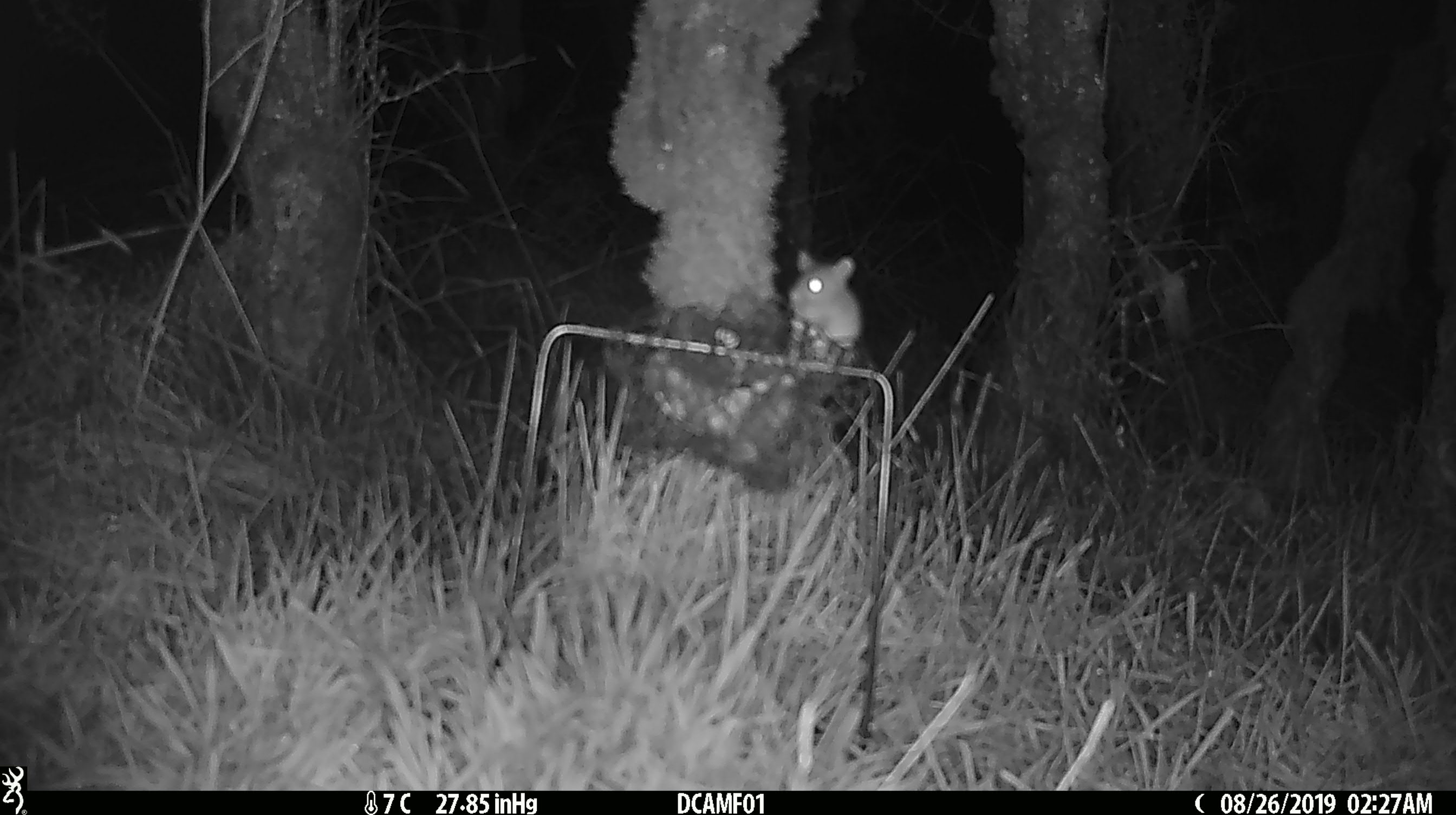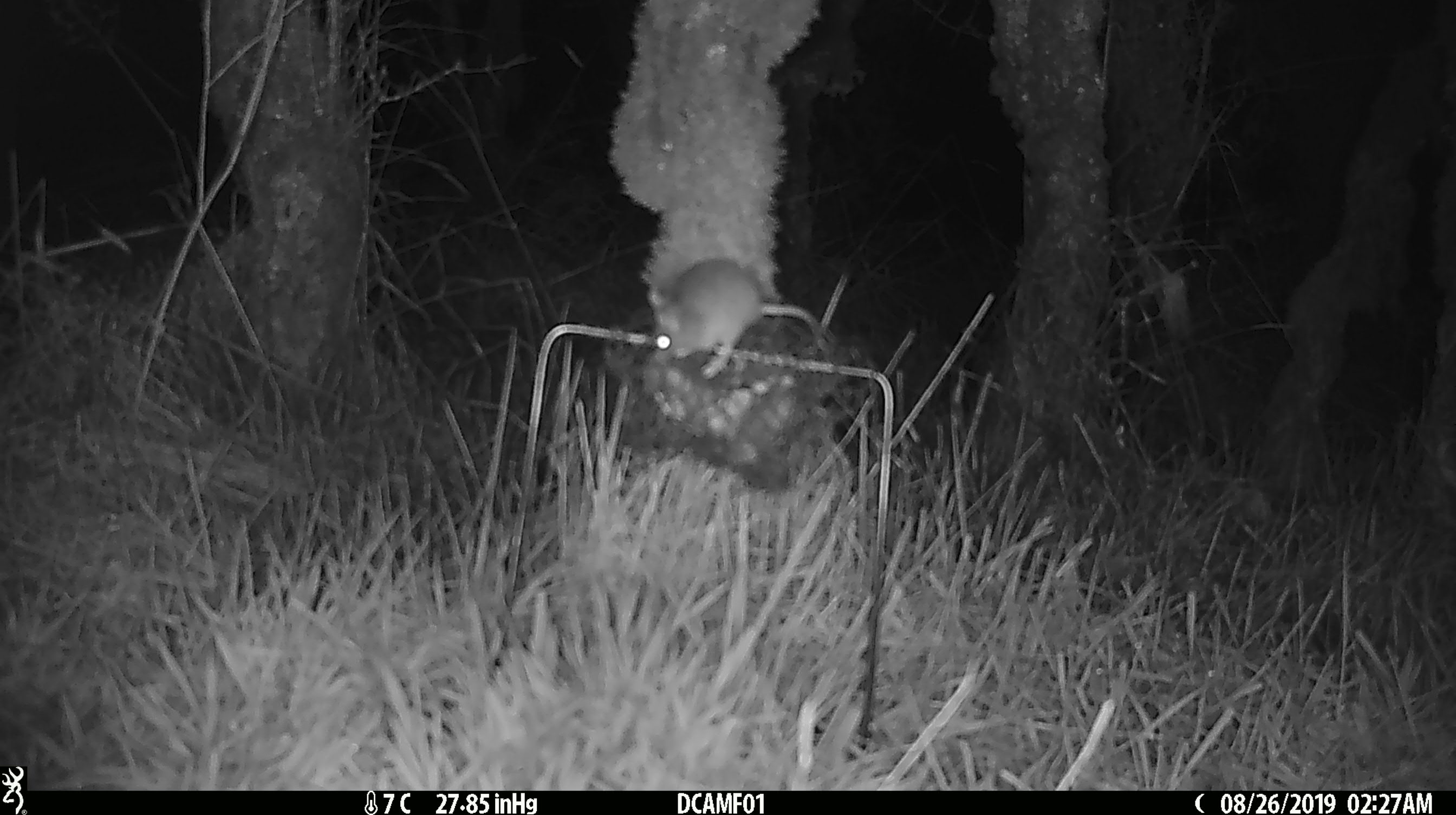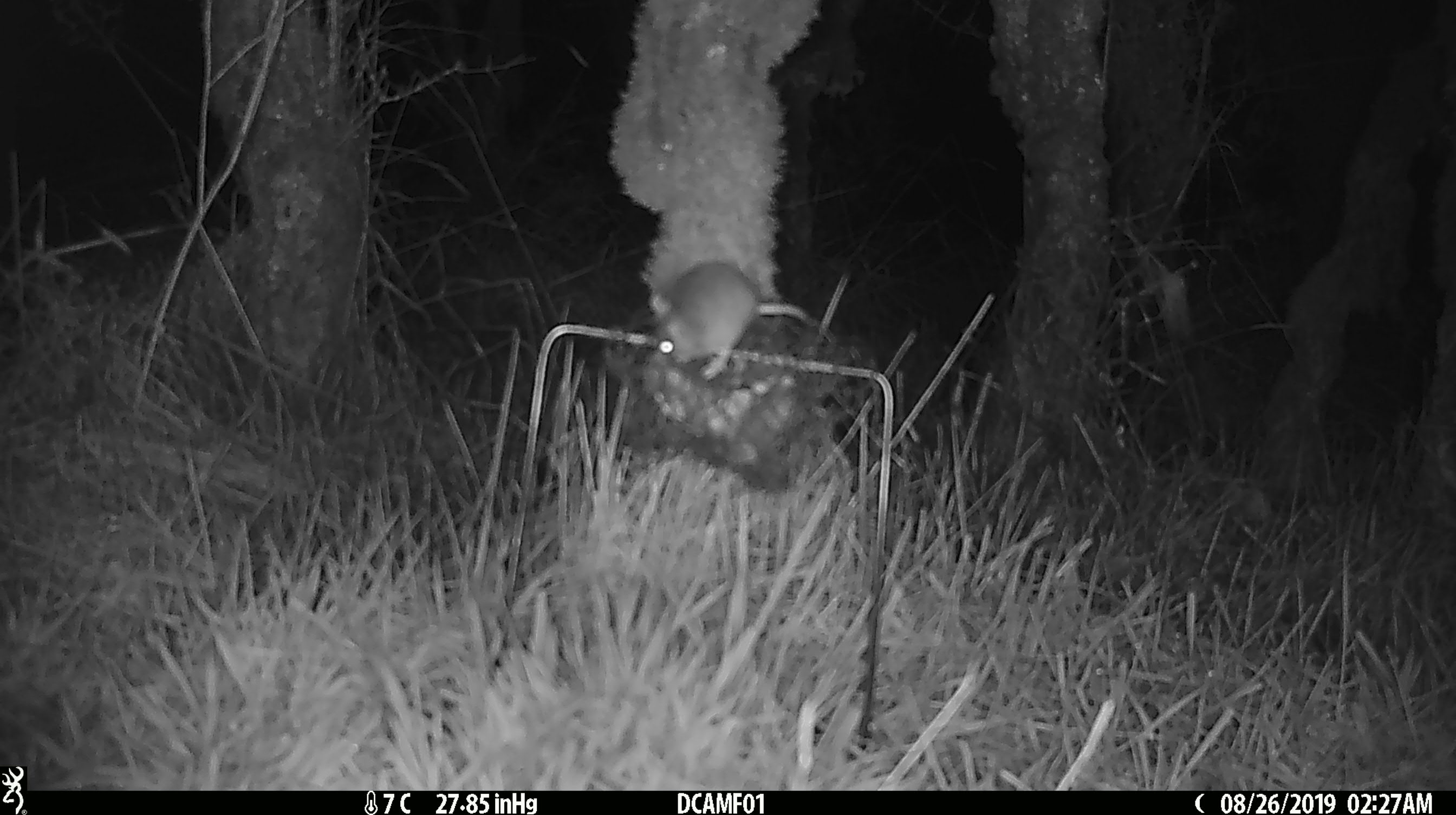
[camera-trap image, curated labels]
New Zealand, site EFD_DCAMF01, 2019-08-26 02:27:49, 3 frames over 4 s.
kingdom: Animalia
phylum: Chordata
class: Mammalia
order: Rodentia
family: Muridae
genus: Mus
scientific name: Mus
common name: mouse